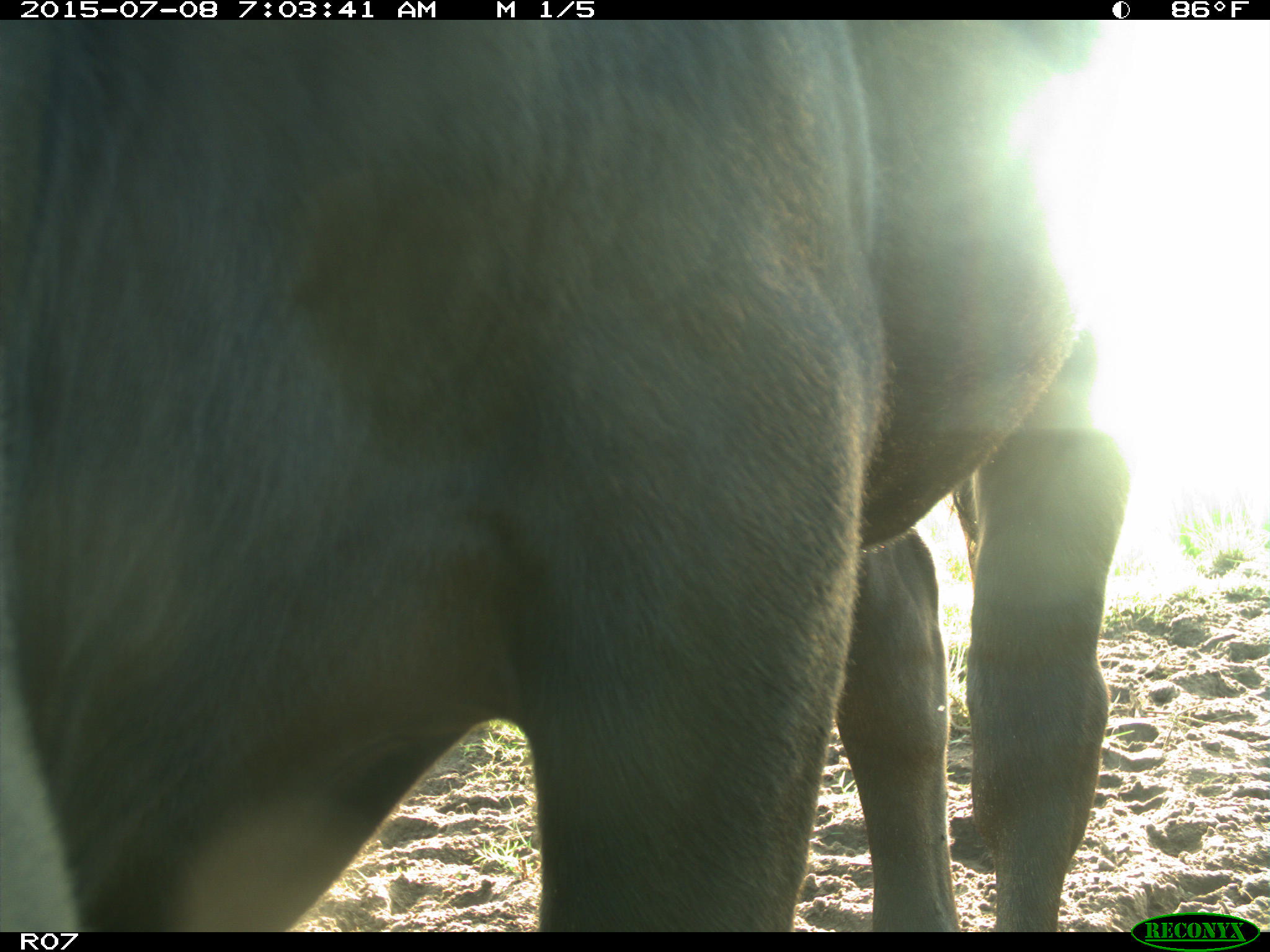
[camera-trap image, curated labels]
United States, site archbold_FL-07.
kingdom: Animalia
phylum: Chordata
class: Mammalia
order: Artiodactyla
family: Bovidae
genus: Bos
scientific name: Bos taurus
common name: domestic cow